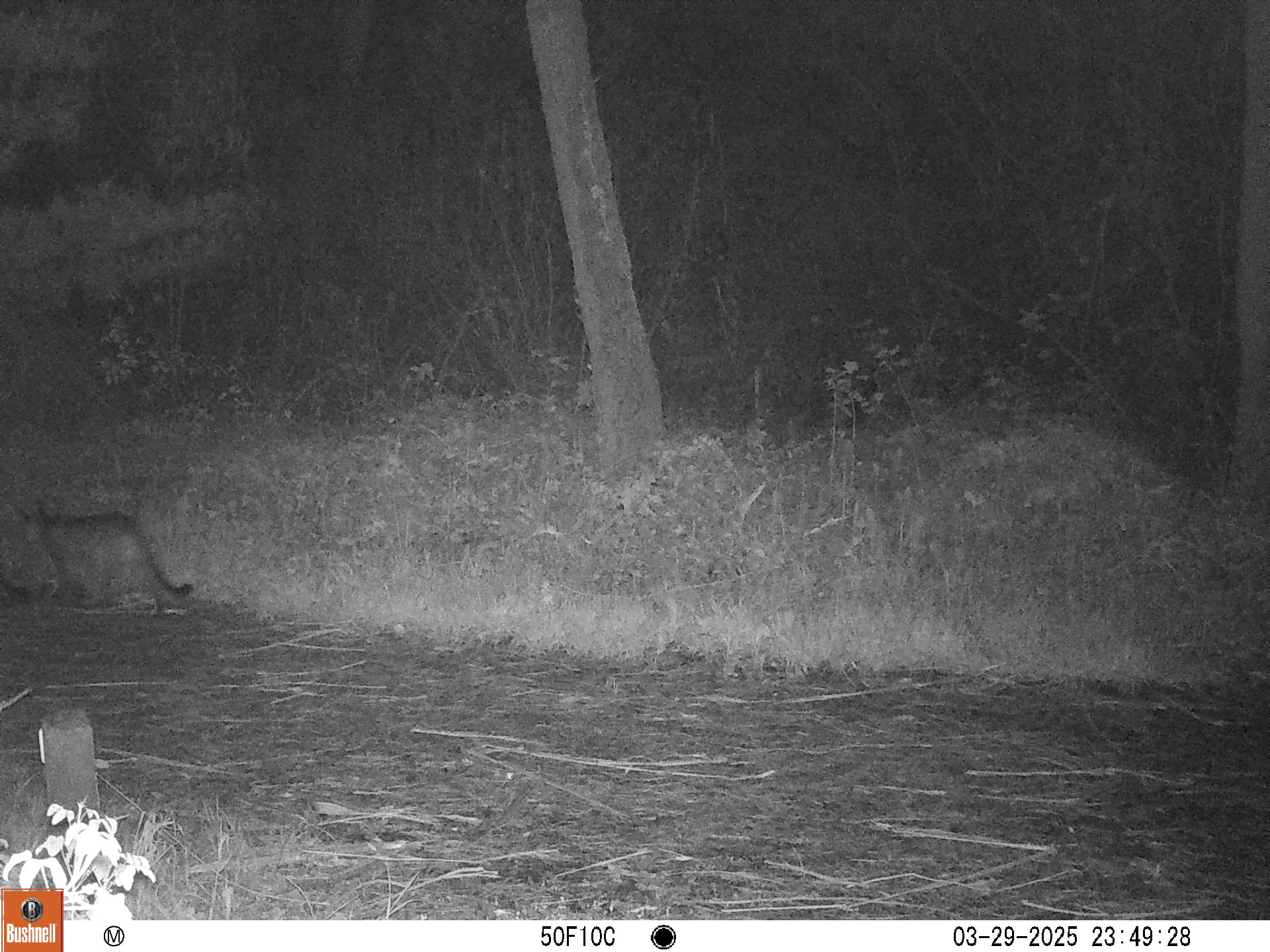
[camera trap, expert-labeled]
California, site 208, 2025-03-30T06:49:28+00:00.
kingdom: Animalia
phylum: Chordata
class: Mammalia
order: Carnivora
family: Felidae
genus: Puma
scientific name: Puma concolor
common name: puma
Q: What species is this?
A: Puma (Puma concolor).